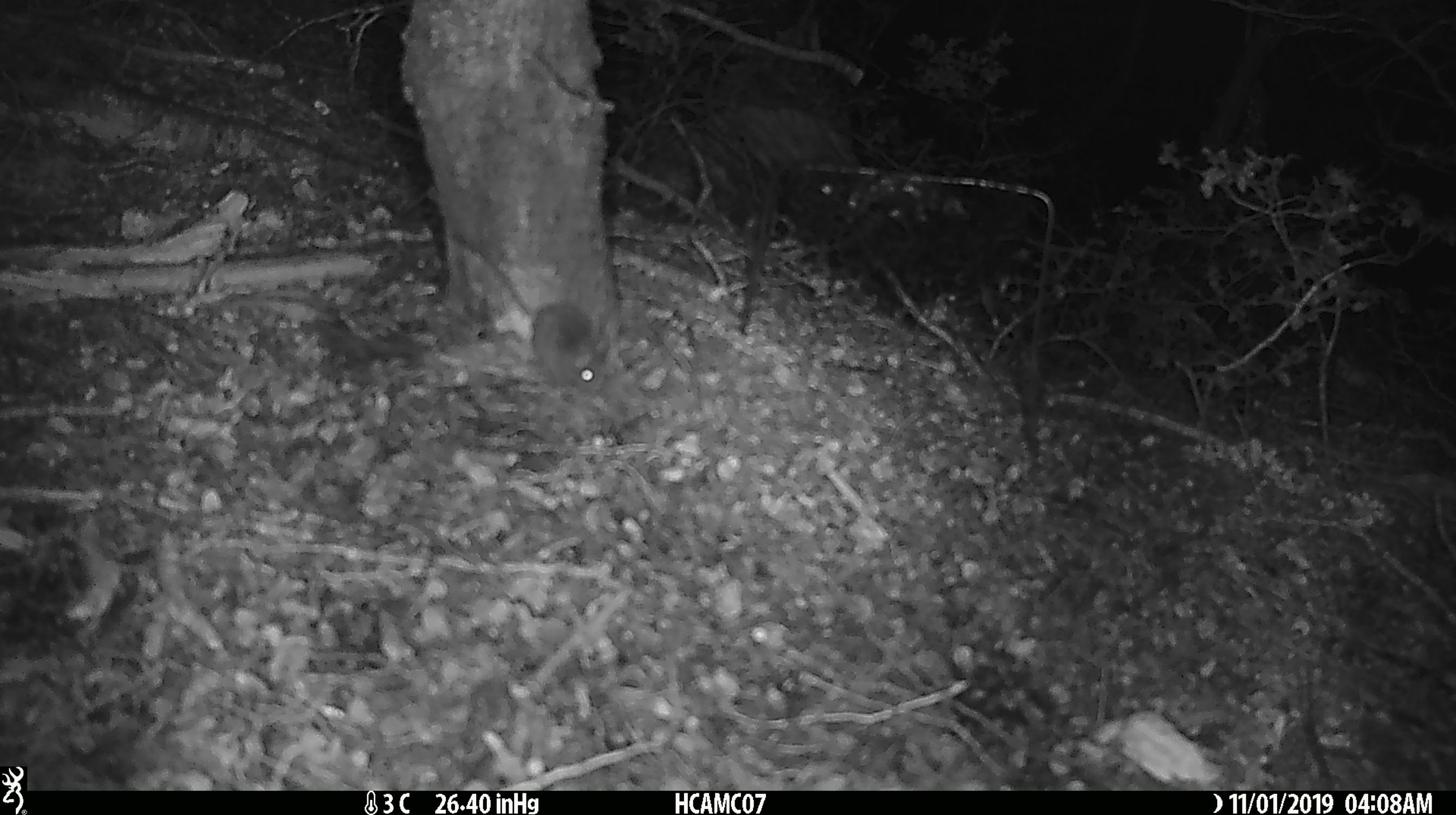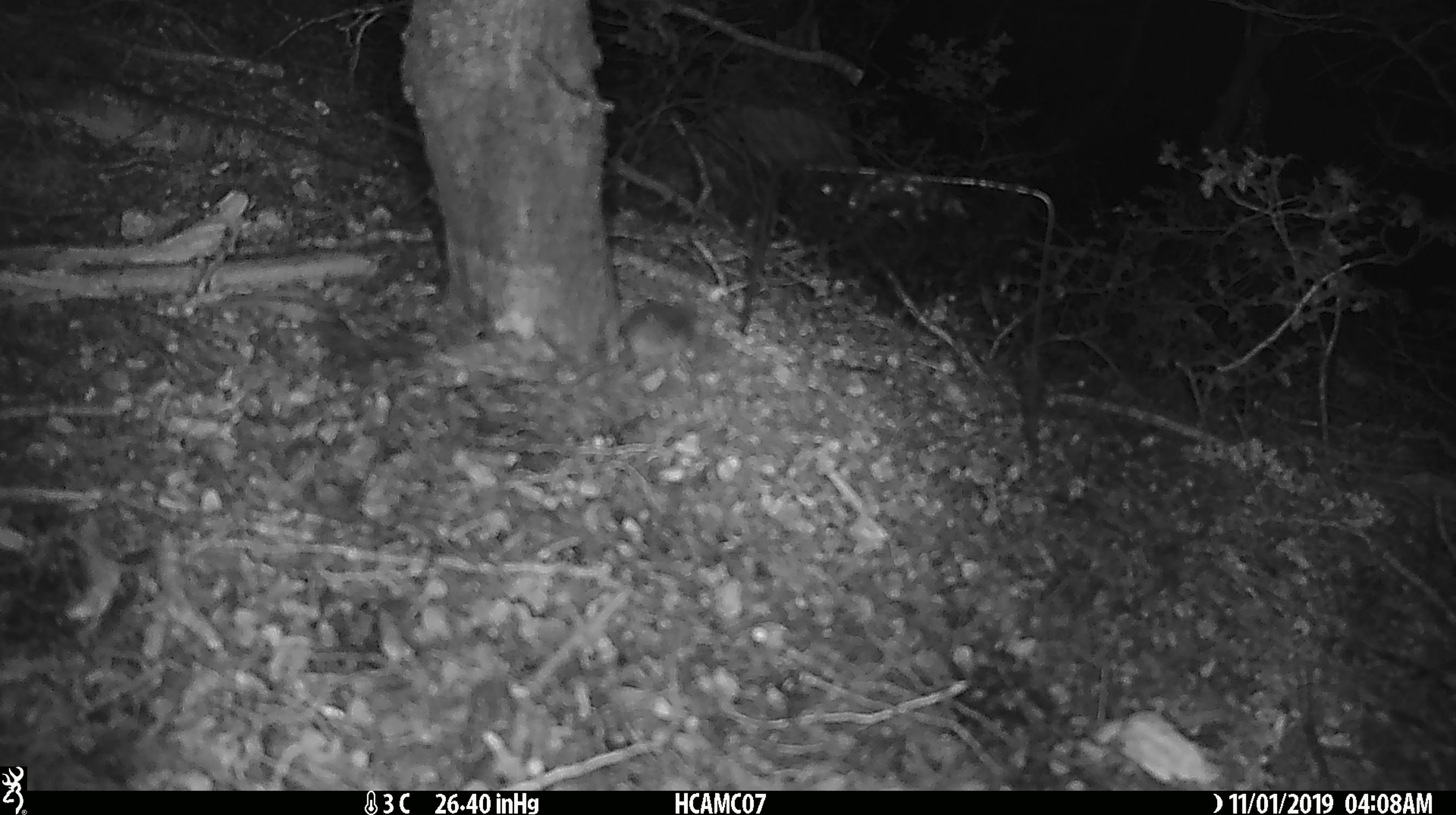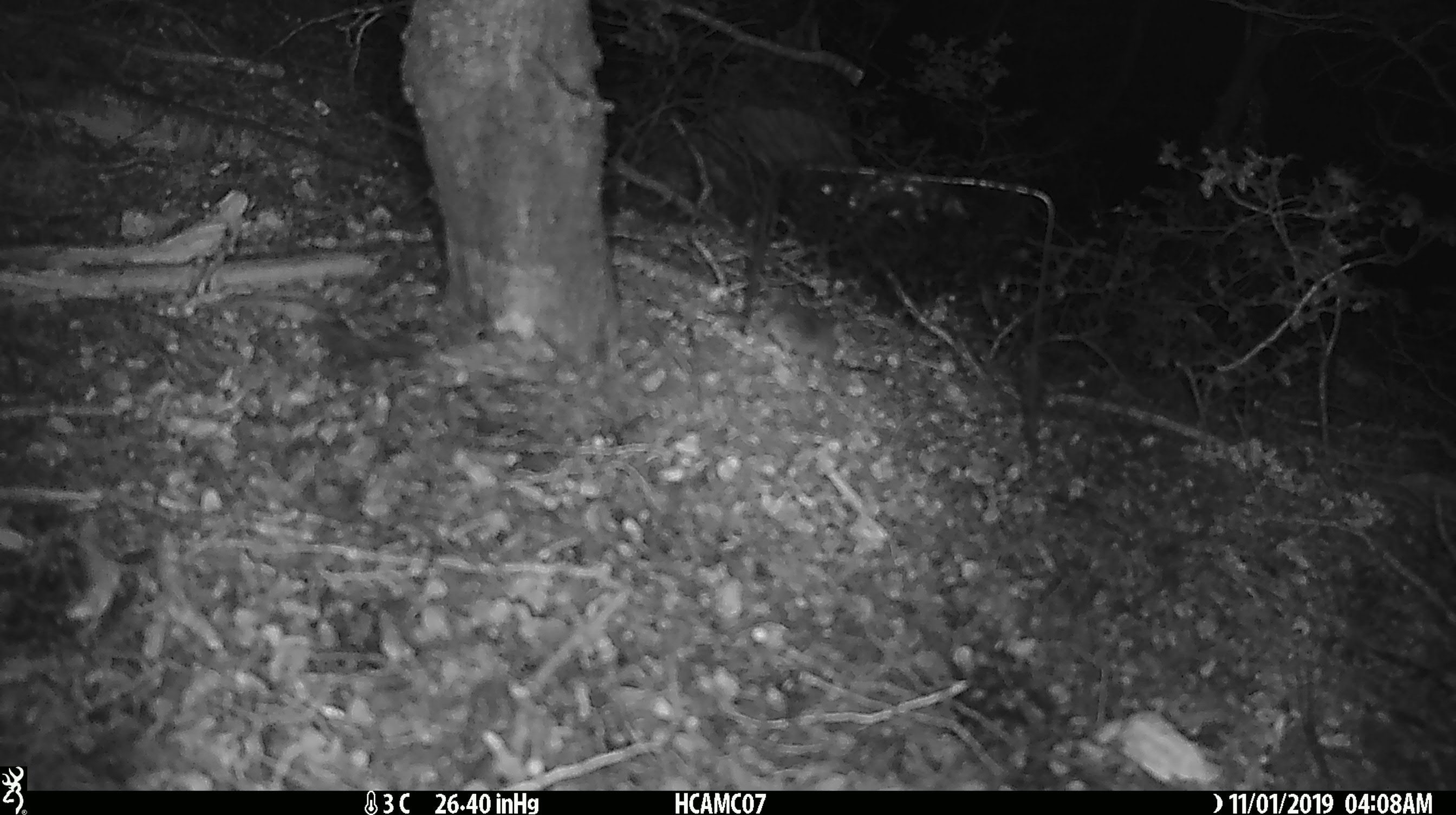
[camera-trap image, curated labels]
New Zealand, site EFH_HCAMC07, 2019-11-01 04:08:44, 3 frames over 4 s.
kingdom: Animalia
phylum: Chordata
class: Mammalia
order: Rodentia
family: Muridae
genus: Mus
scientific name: Mus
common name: mouse